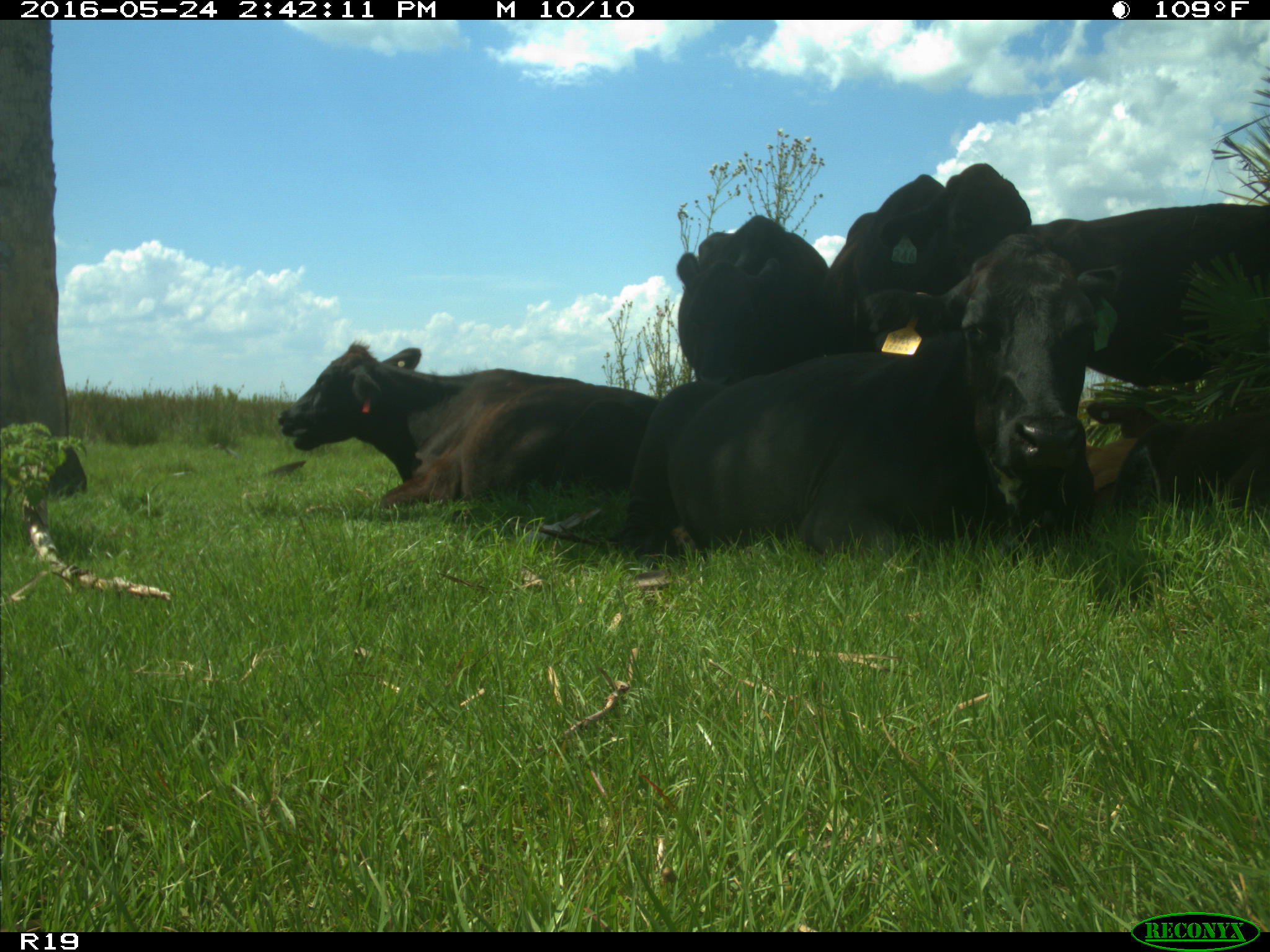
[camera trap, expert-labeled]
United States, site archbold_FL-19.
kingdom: Animalia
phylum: Chordata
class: Mammalia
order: Artiodactyla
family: Bovidae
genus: Bos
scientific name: Bos taurus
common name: domestic cow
Bos taurus (domestic cow).